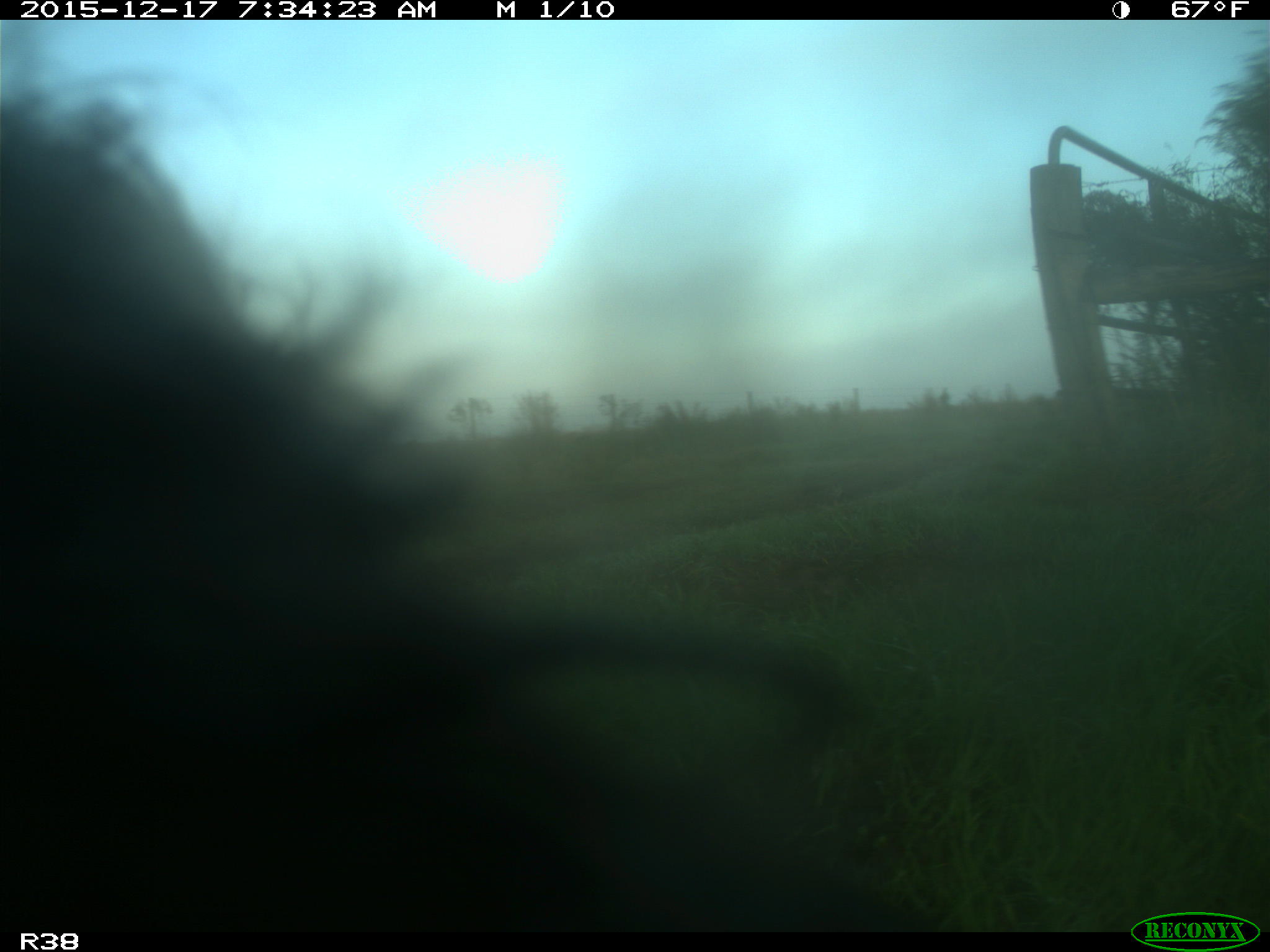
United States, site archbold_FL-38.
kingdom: Animalia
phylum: Chordata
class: Mammalia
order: Artiodactyla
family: Bovidae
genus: Bos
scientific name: Bos taurus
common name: domestic cow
Bos taurus (domestic cow).